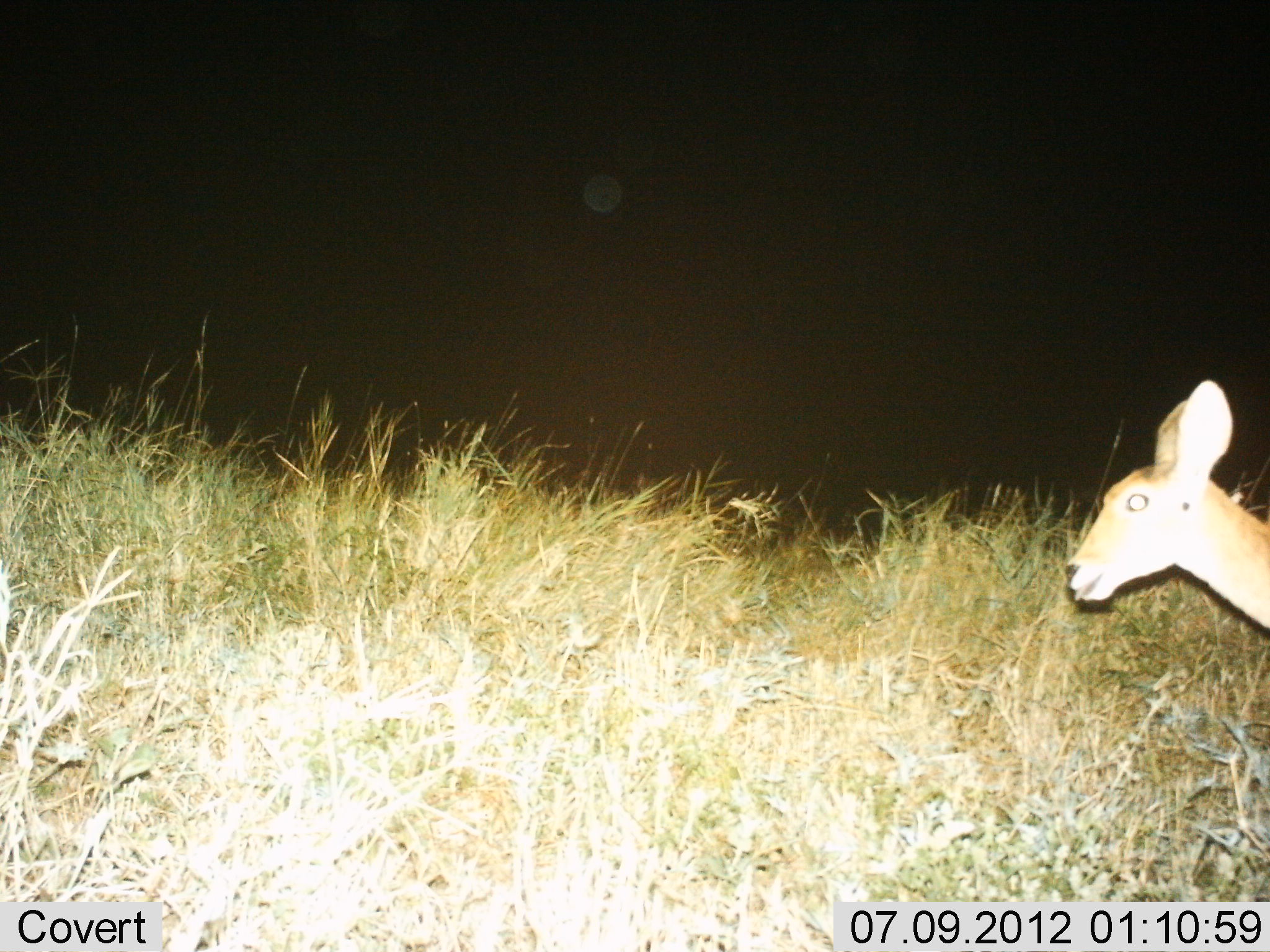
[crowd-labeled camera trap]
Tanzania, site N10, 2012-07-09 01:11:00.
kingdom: Animalia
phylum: Chordata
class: Mammalia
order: Artiodactyla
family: Bovidae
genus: Redunca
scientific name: Redunca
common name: reedbuck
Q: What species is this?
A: Reedbuck (Redunca).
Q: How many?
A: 1.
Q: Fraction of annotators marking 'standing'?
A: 50%.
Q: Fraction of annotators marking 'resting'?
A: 0%.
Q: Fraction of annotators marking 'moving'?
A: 50%.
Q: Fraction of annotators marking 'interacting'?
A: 0%.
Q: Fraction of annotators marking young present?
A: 0%.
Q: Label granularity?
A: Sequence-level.